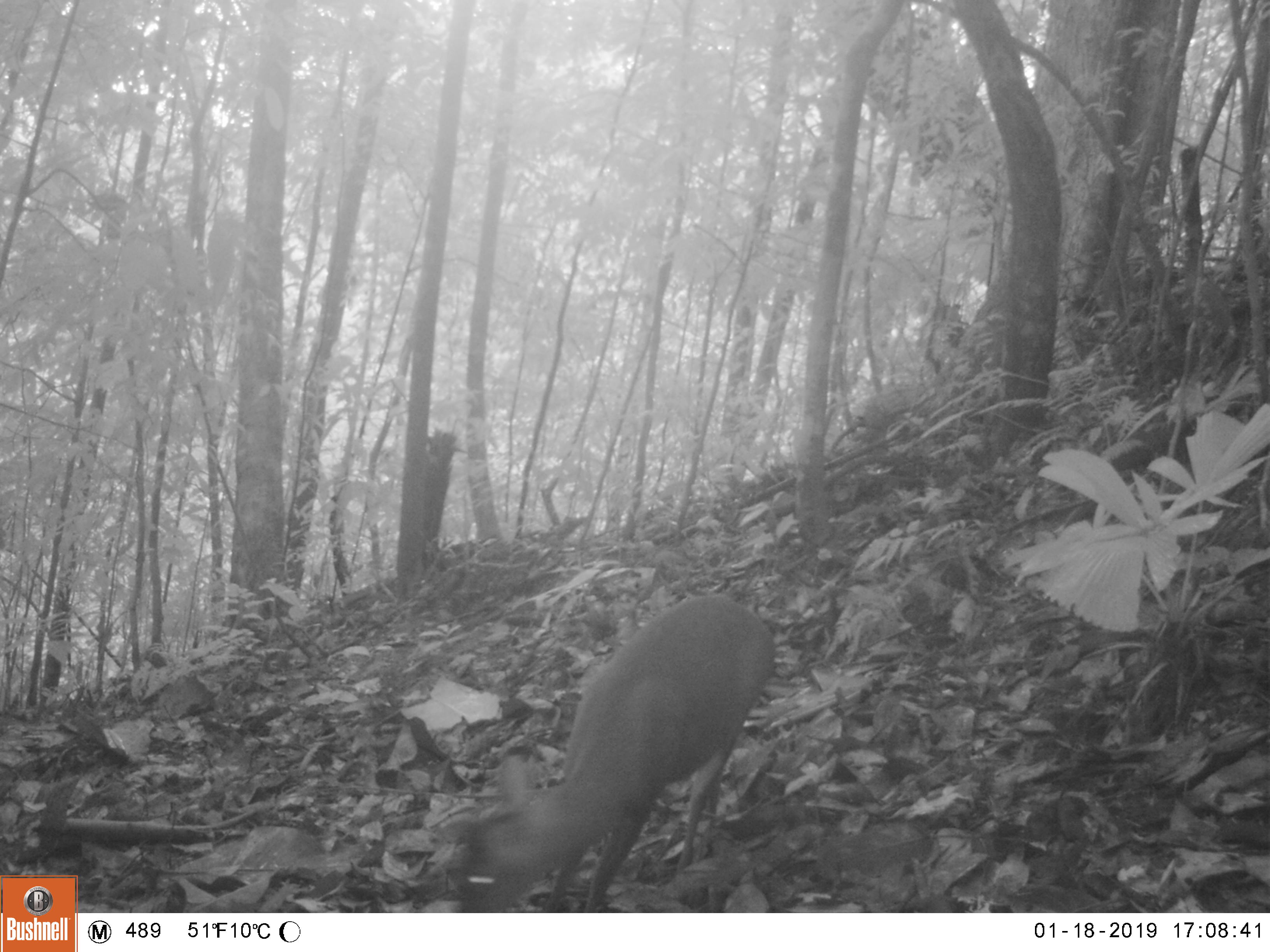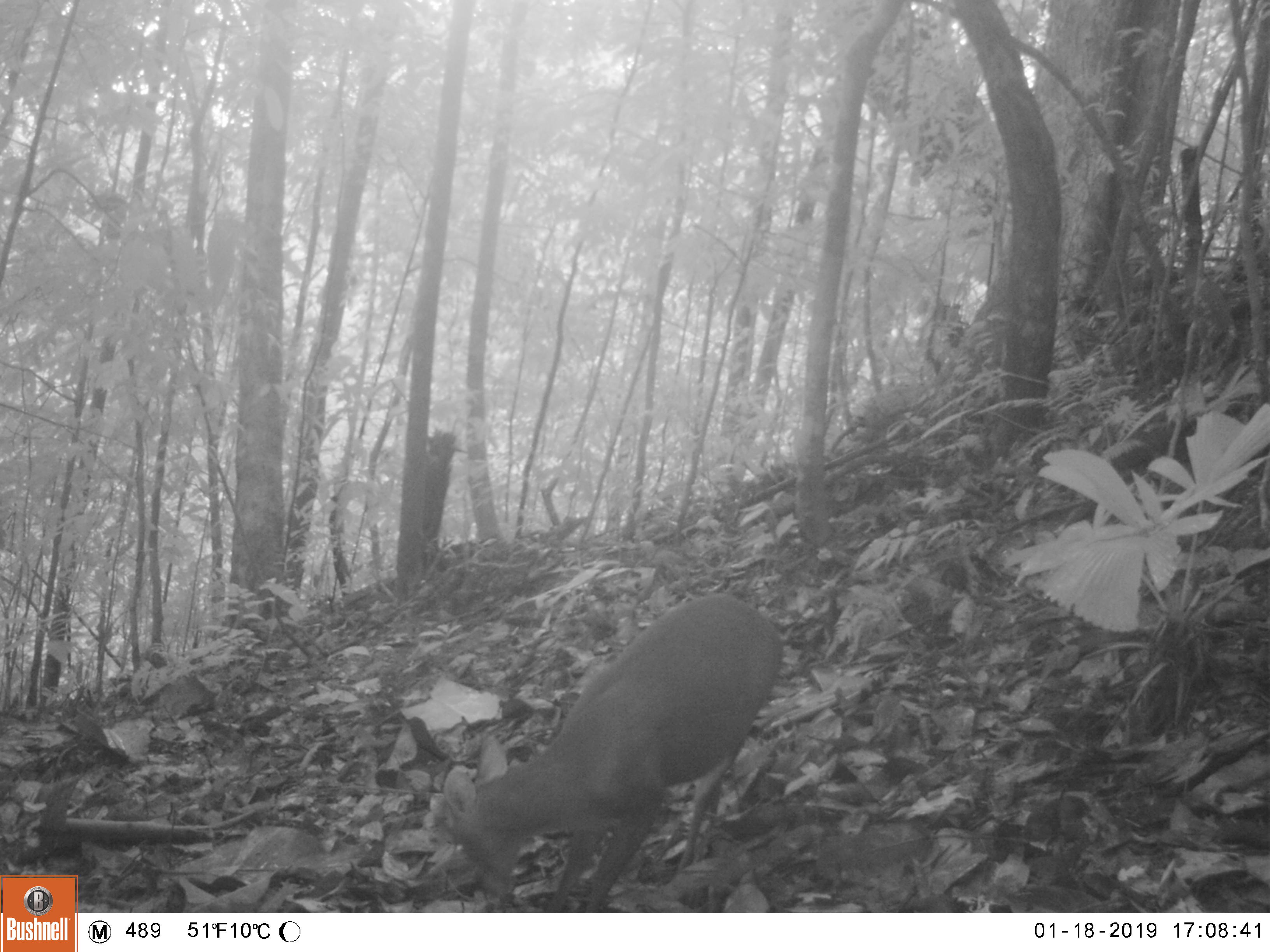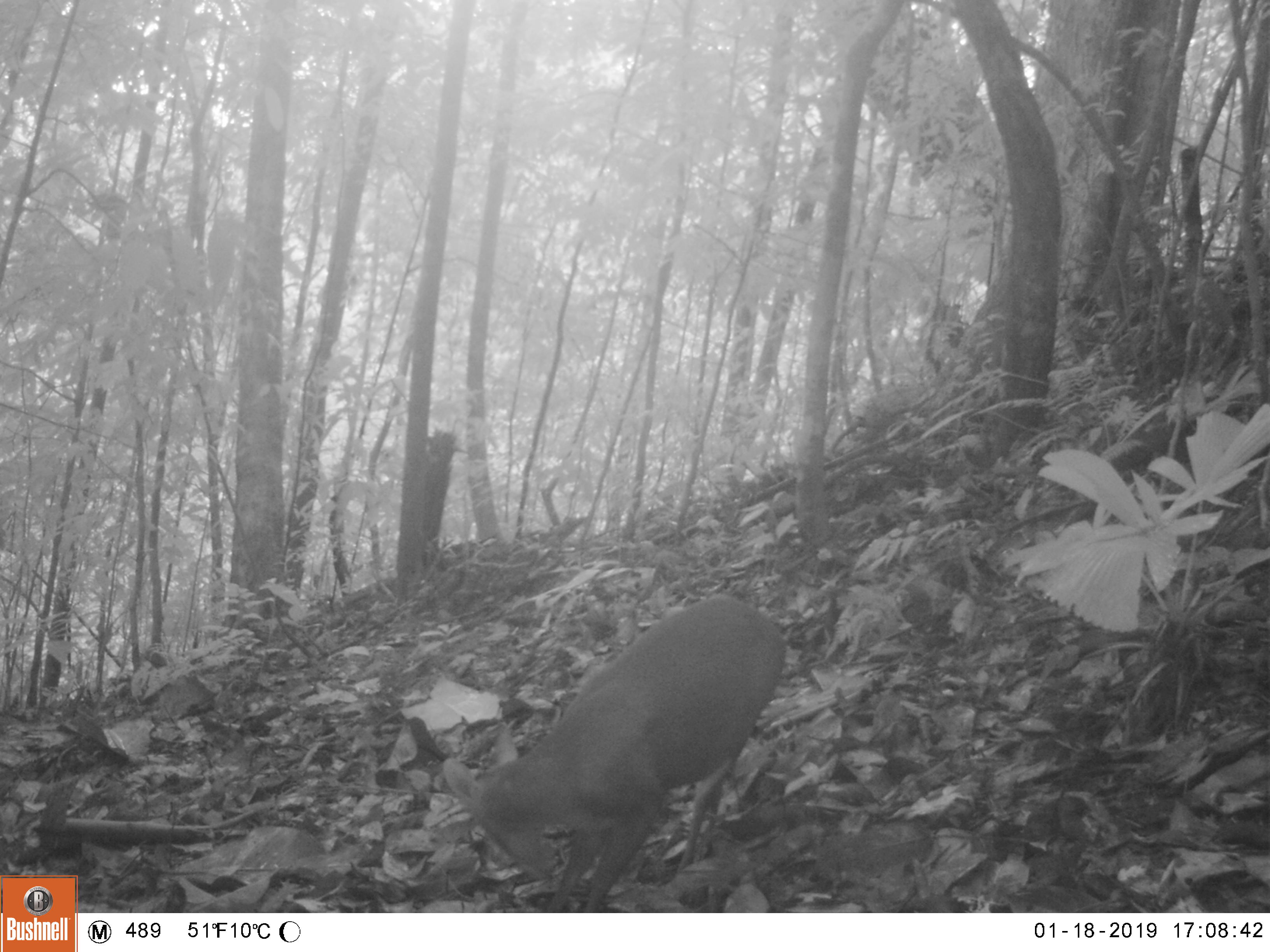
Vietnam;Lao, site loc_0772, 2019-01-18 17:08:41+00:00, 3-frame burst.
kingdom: Animalia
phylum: Chordata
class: Mammalia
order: Artiodactyla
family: Cervidae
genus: Muntiacus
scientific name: Muntiacus rooseveltorum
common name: roosevelt's muntjac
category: roosevelts muntjac group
Roosevelts muntjac group (roosevelt's muntjac) (Muntiacus rooseveltorum). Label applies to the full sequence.